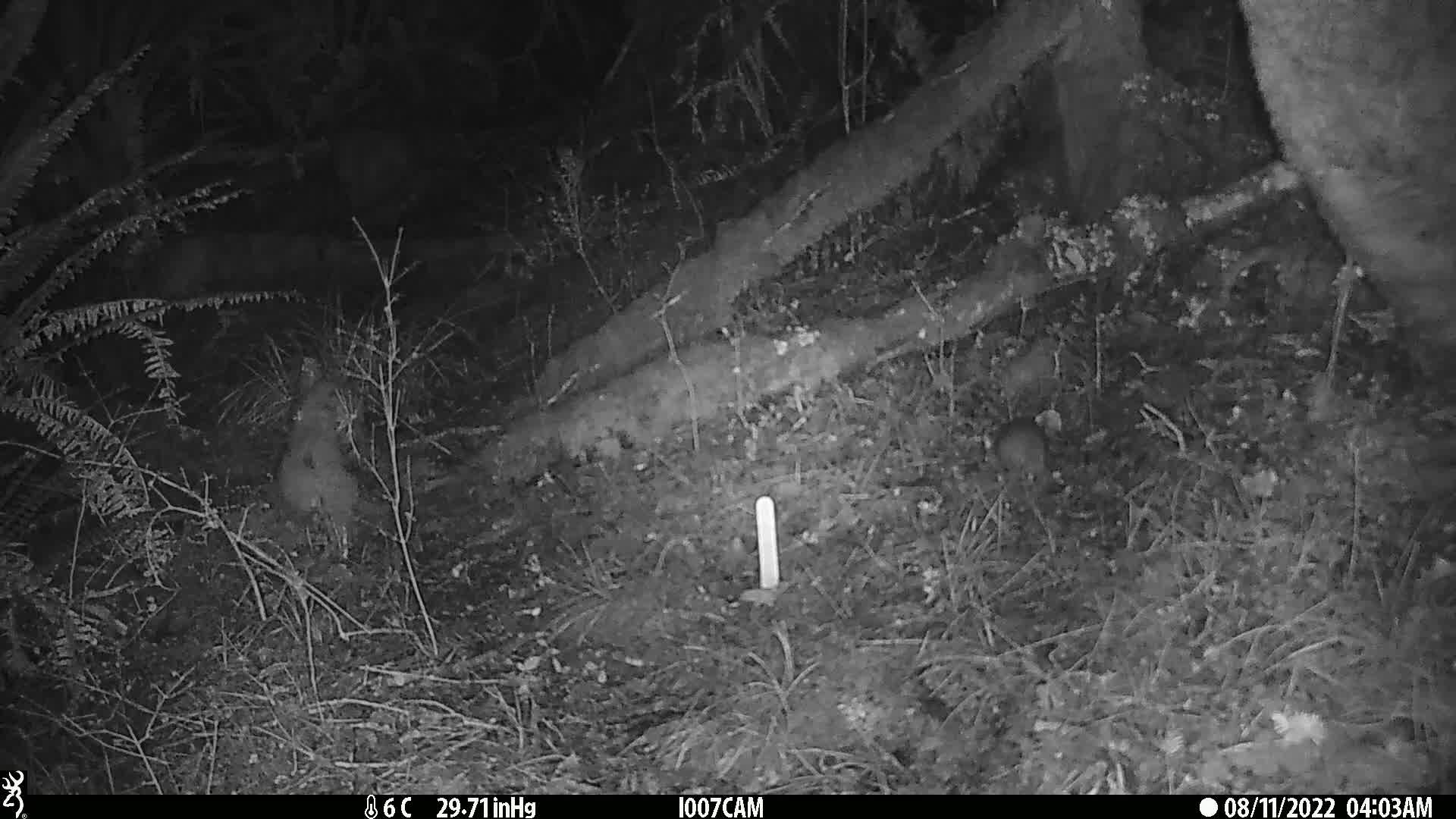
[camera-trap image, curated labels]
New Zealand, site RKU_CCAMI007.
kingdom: Animalia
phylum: Chordata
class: Mammalia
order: Rodentia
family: Muridae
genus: Rattus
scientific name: Rattus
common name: rat